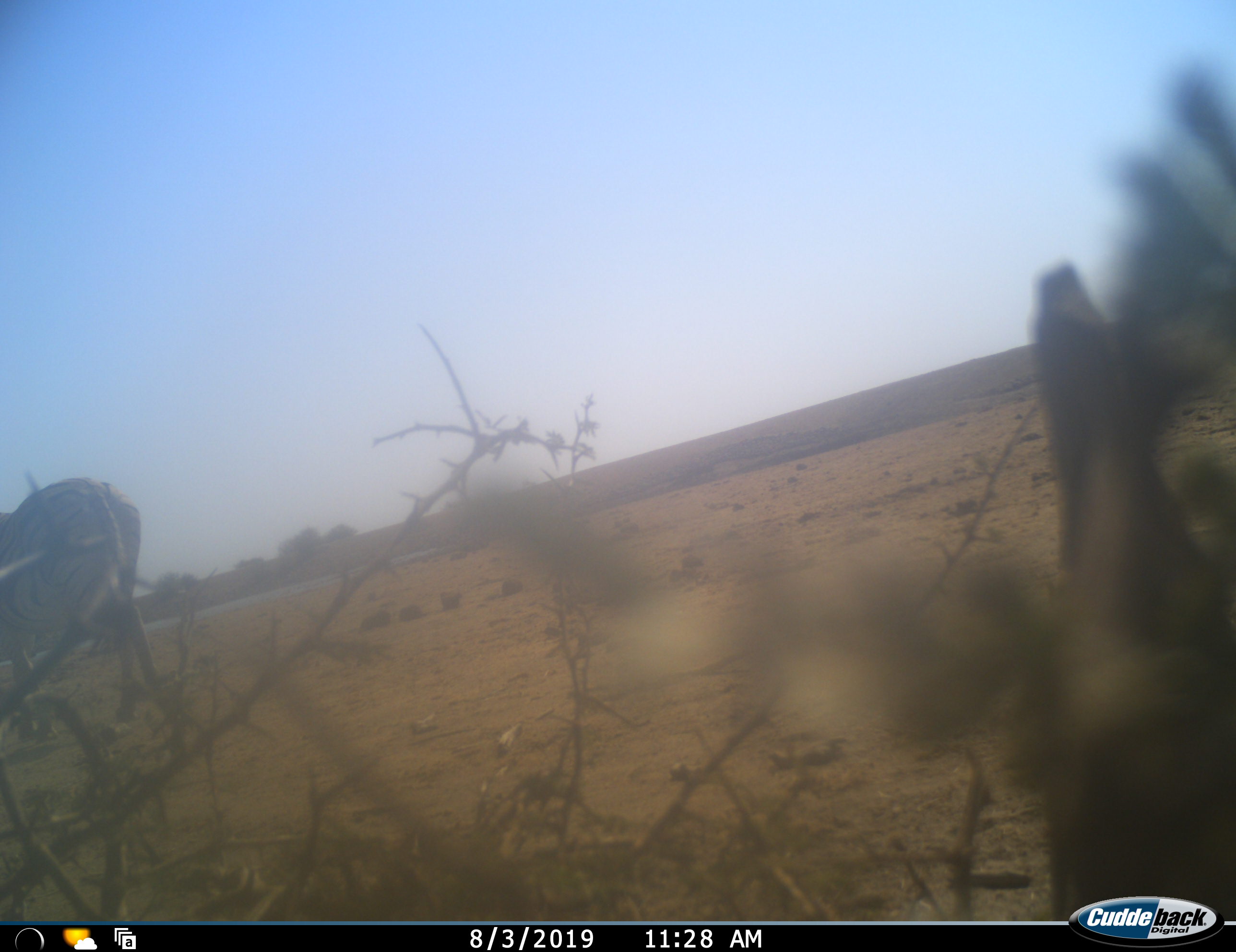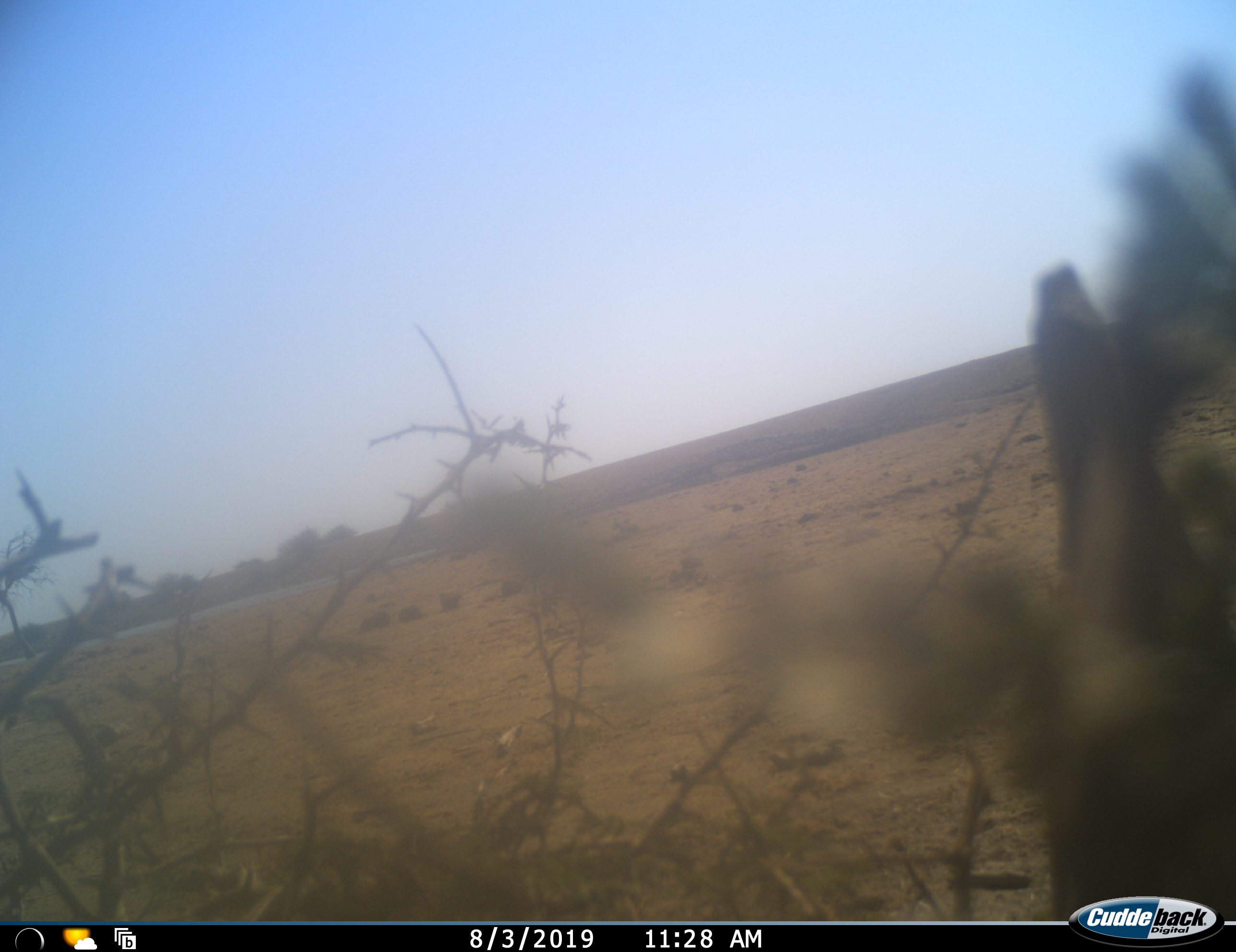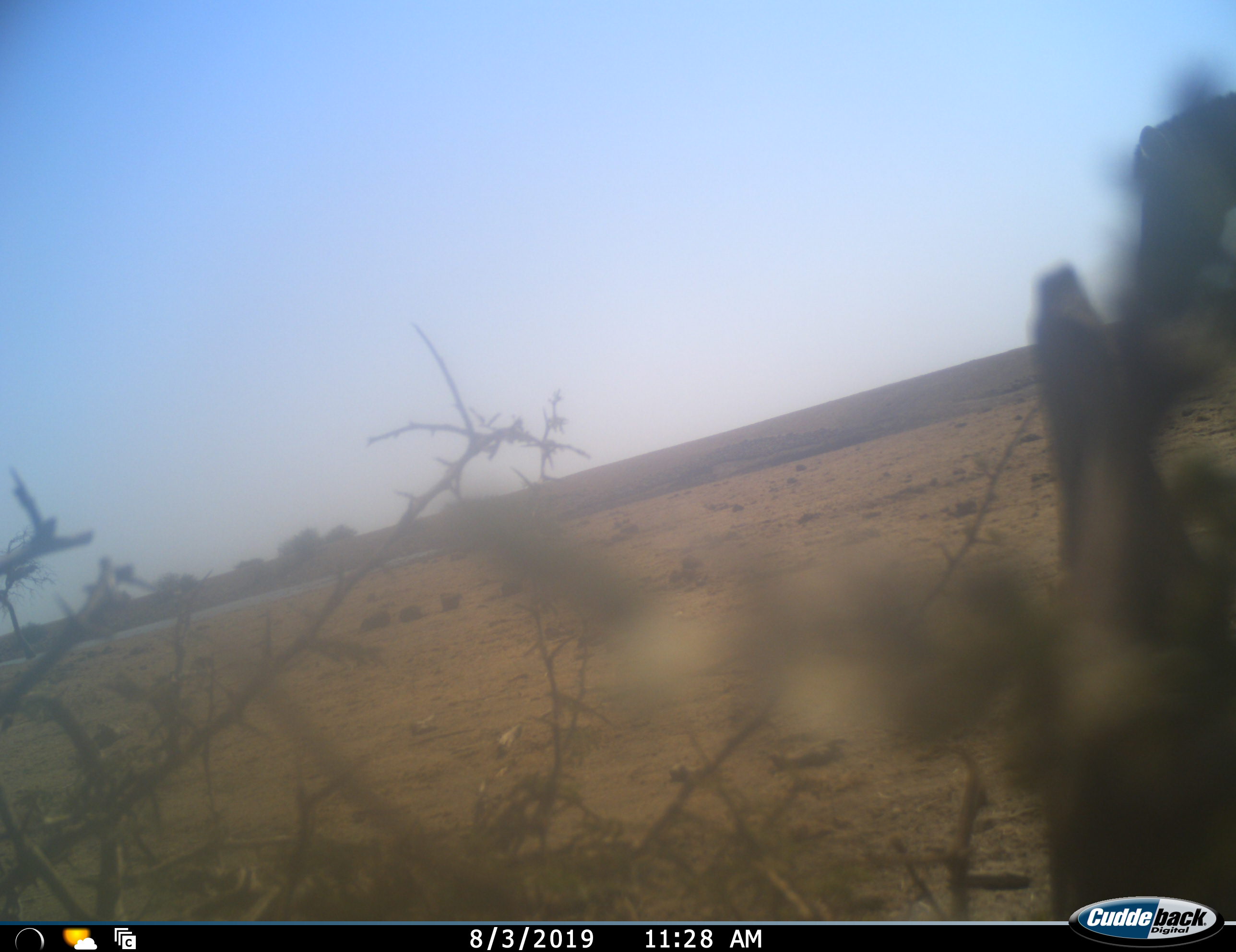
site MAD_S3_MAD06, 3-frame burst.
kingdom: Animalia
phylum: Chordata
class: Mammalia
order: Perissodactyla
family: Equidae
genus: Equus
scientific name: Equus quagga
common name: plains zebra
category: zebraplains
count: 1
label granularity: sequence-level